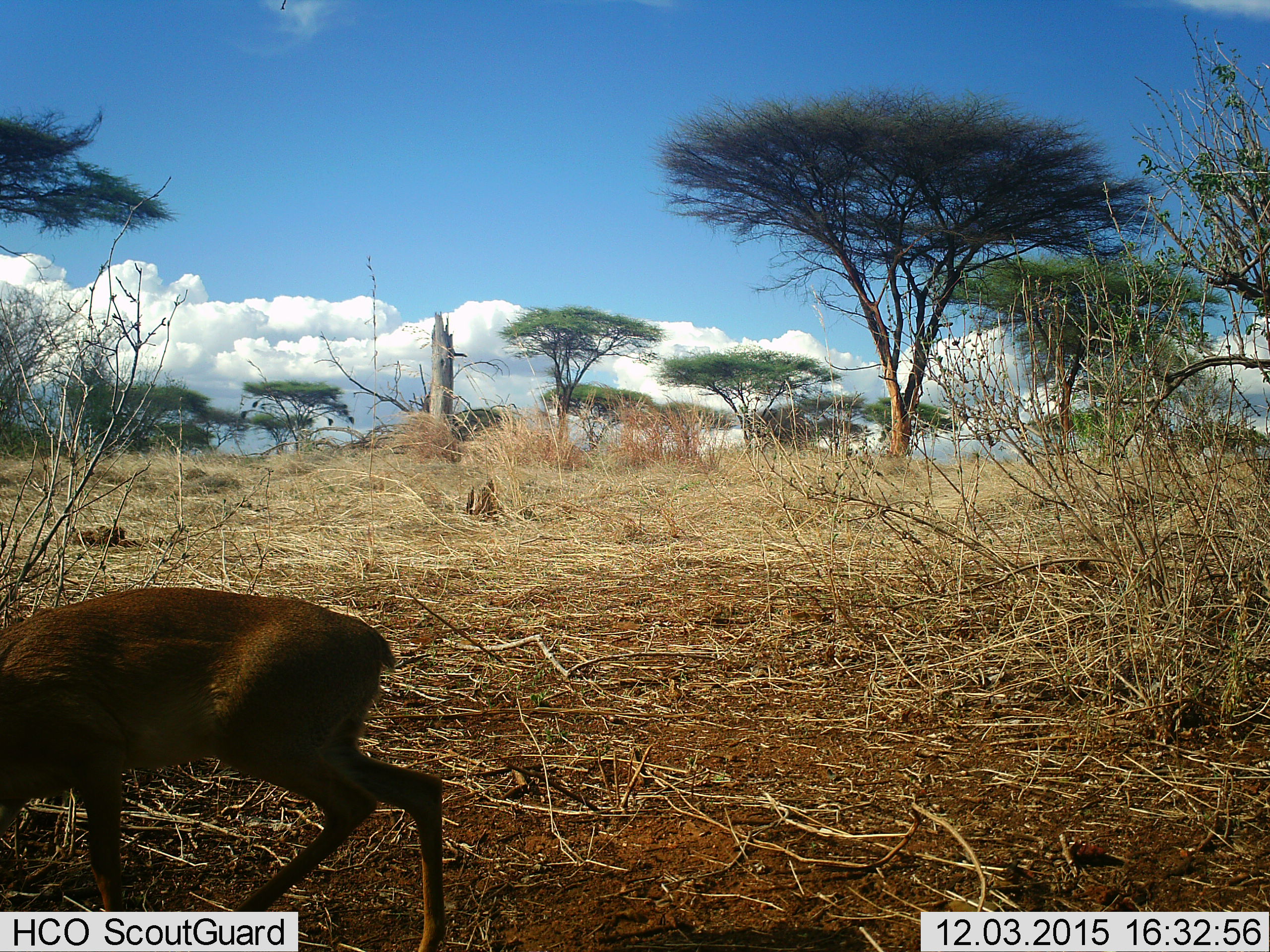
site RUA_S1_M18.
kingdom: Animalia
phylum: Chordata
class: Mammalia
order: Artiodactyla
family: Bovidae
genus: Madoqua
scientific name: Madoqua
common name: dik-dik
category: dikdik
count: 1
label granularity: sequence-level